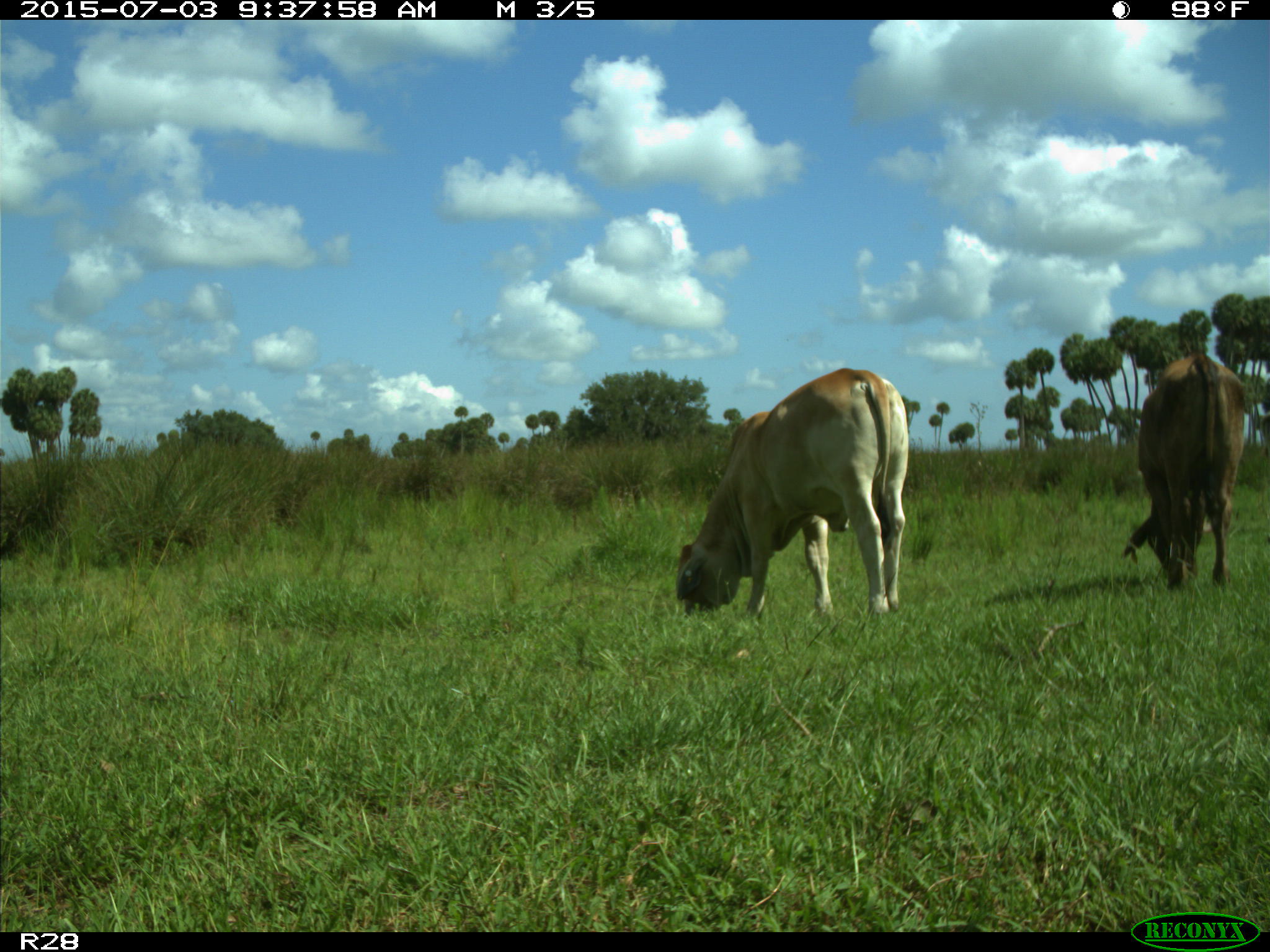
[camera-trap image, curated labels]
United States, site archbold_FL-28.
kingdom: Animalia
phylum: Chordata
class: Mammalia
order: Artiodactyla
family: Bovidae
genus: Bos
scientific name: Bos taurus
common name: domestic cow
Bos taurus (domestic cow).